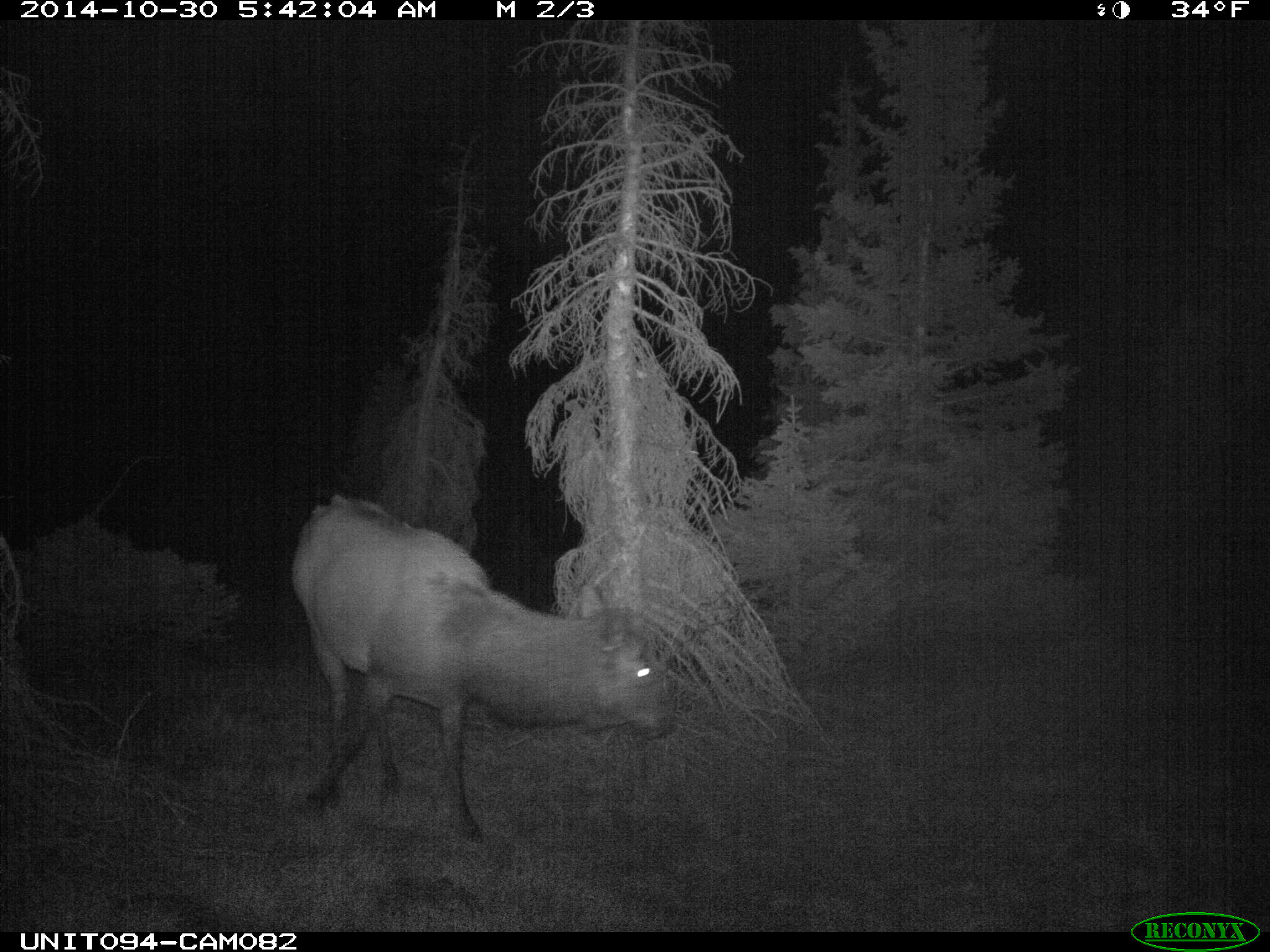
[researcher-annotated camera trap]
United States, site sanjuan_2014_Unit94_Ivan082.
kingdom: Animalia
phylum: Chordata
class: Mammalia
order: Artiodactyla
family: Cervidae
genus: Cervus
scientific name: Cervus elaphus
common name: red deer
Cervus elaphus (red deer).